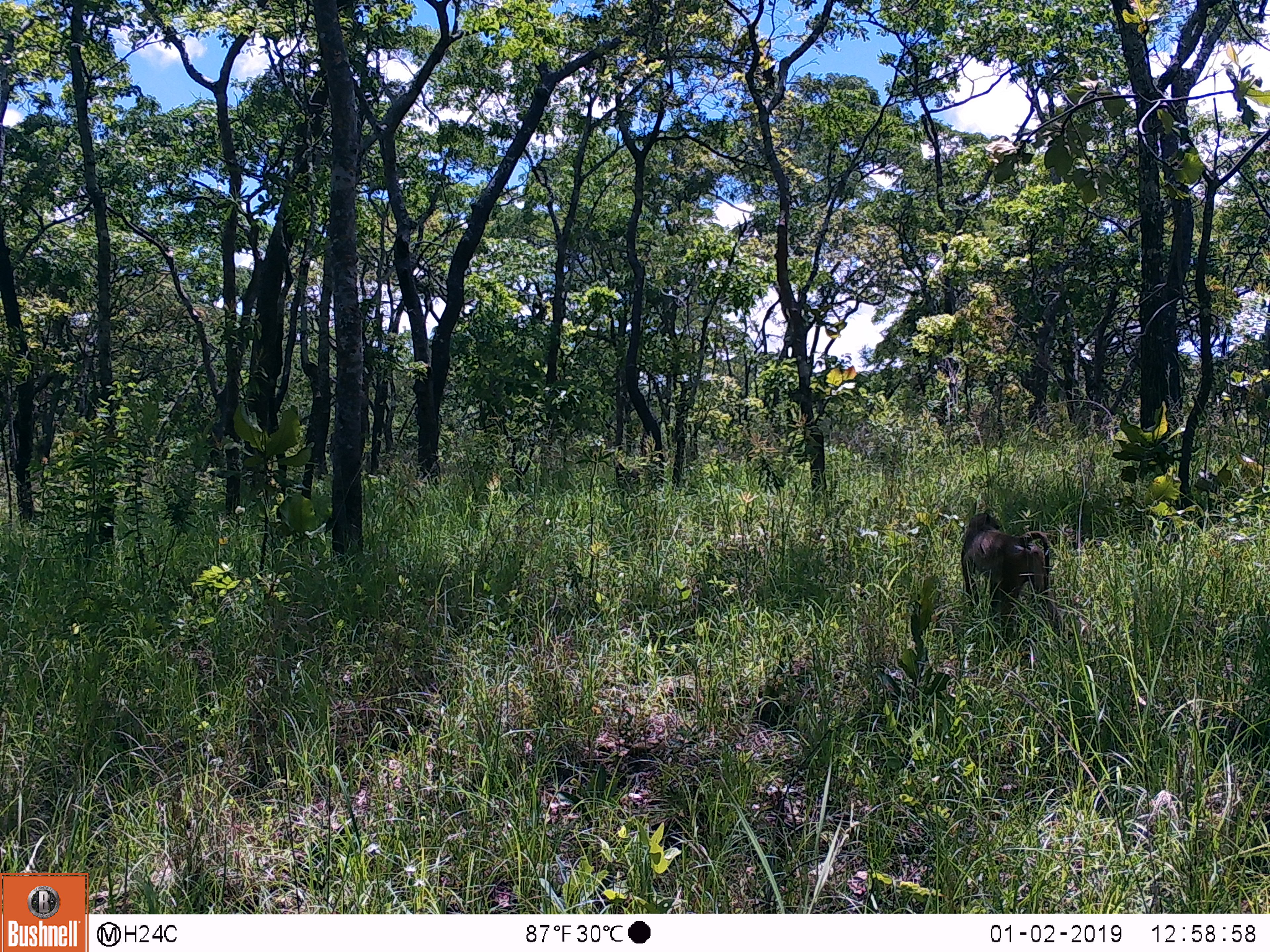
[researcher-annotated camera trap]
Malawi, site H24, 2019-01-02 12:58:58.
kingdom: Animalia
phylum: Chordata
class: Mammalia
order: Primates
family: Cercopithecidae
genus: Papio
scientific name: Papio cynocephalus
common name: yellow baboon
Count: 1.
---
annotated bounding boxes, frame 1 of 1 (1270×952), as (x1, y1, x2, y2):
yellow baboon: (958, 510, 1067, 641)